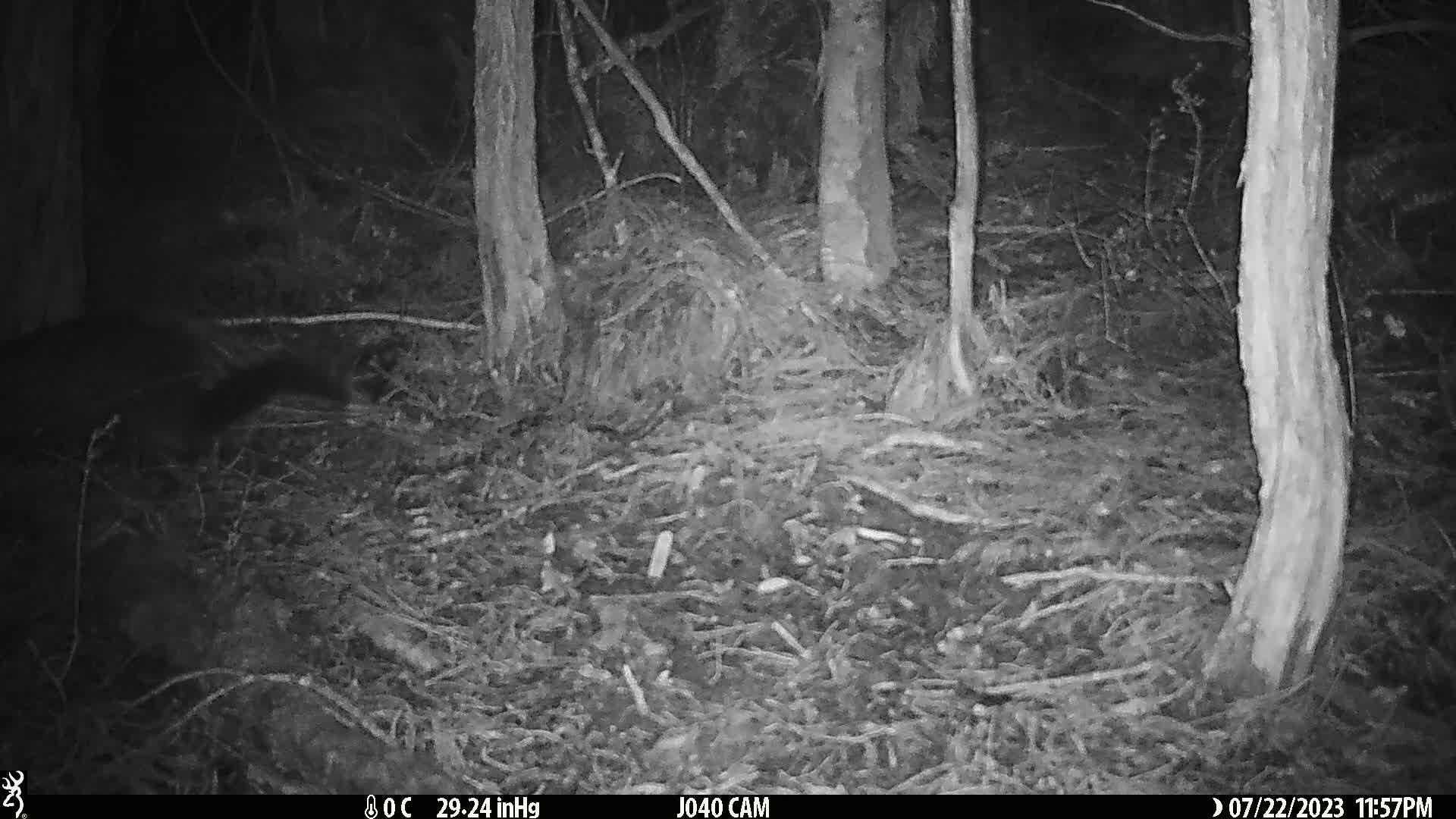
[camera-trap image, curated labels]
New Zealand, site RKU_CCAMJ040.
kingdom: Animalia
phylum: Chordata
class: Mammalia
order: Diprotodontia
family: Phalangeridae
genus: Trichosurus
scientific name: Trichosurus vulpecula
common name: common brushtail possum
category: possum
Possum (common brushtail possum) (Trichosurus vulpecula).